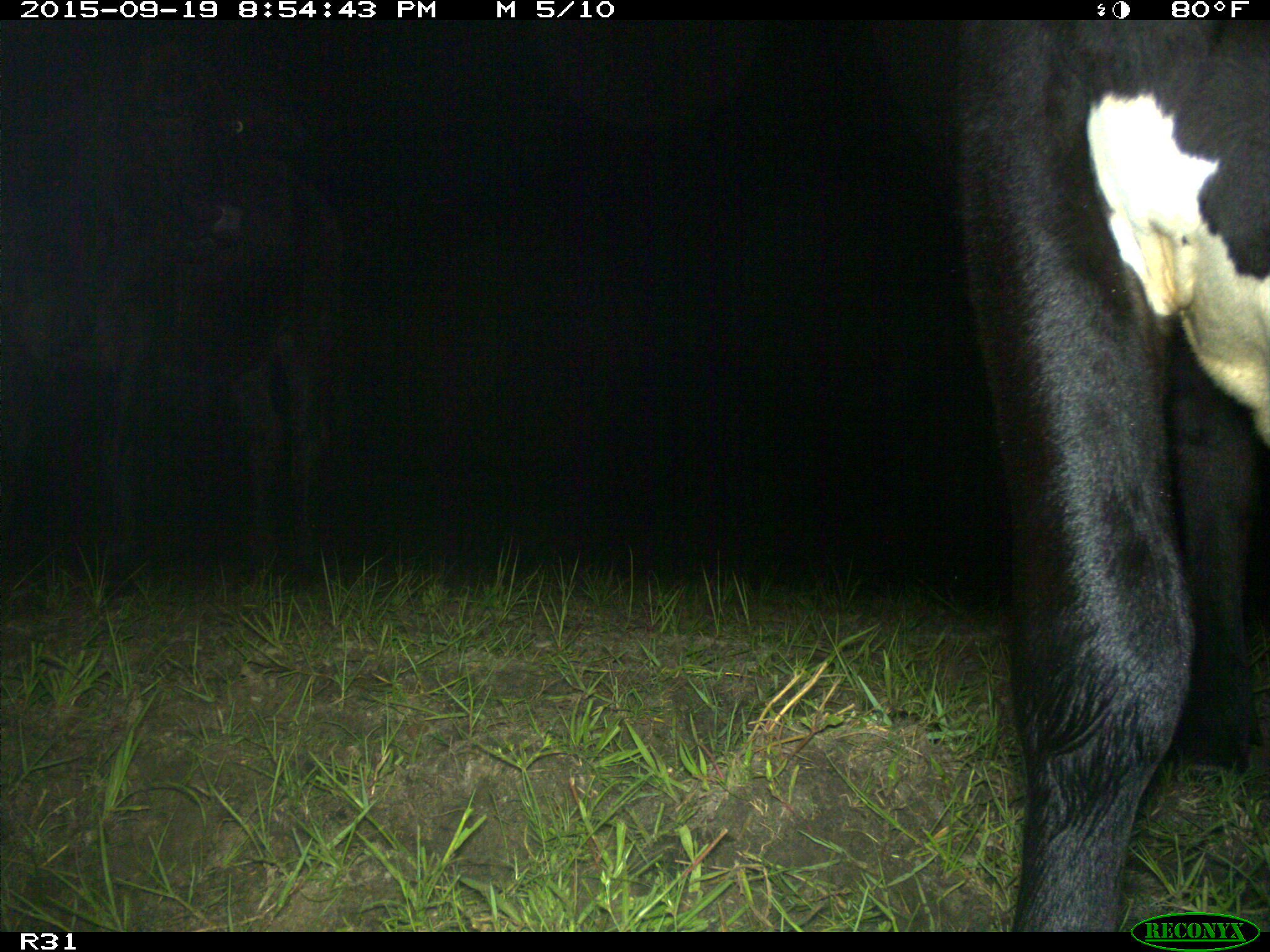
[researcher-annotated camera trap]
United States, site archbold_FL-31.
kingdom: Animalia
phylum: Chordata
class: Mammalia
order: Artiodactyla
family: Bovidae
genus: Bos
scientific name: Bos taurus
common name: domestic cow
Bos taurus (domestic cow).